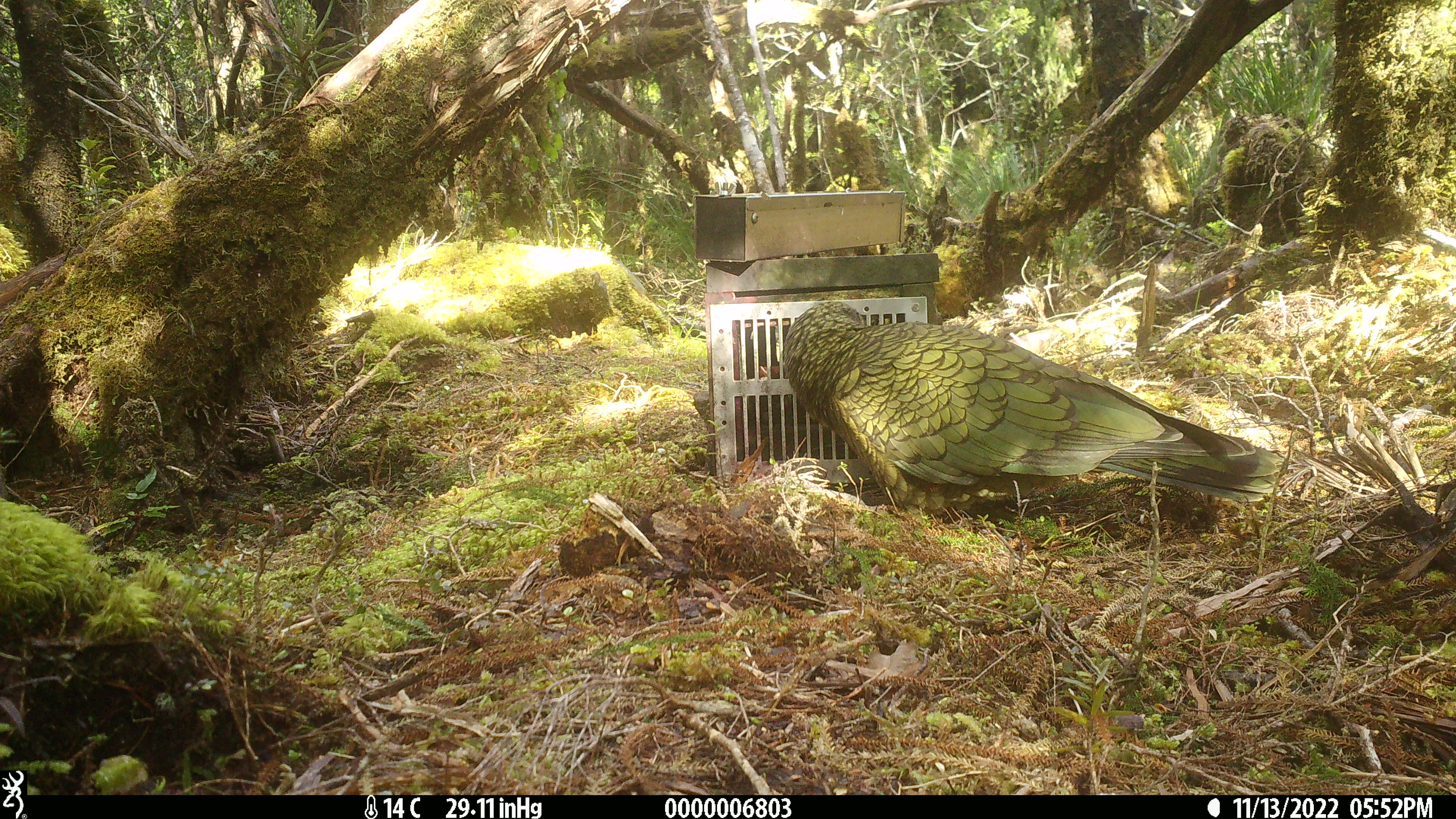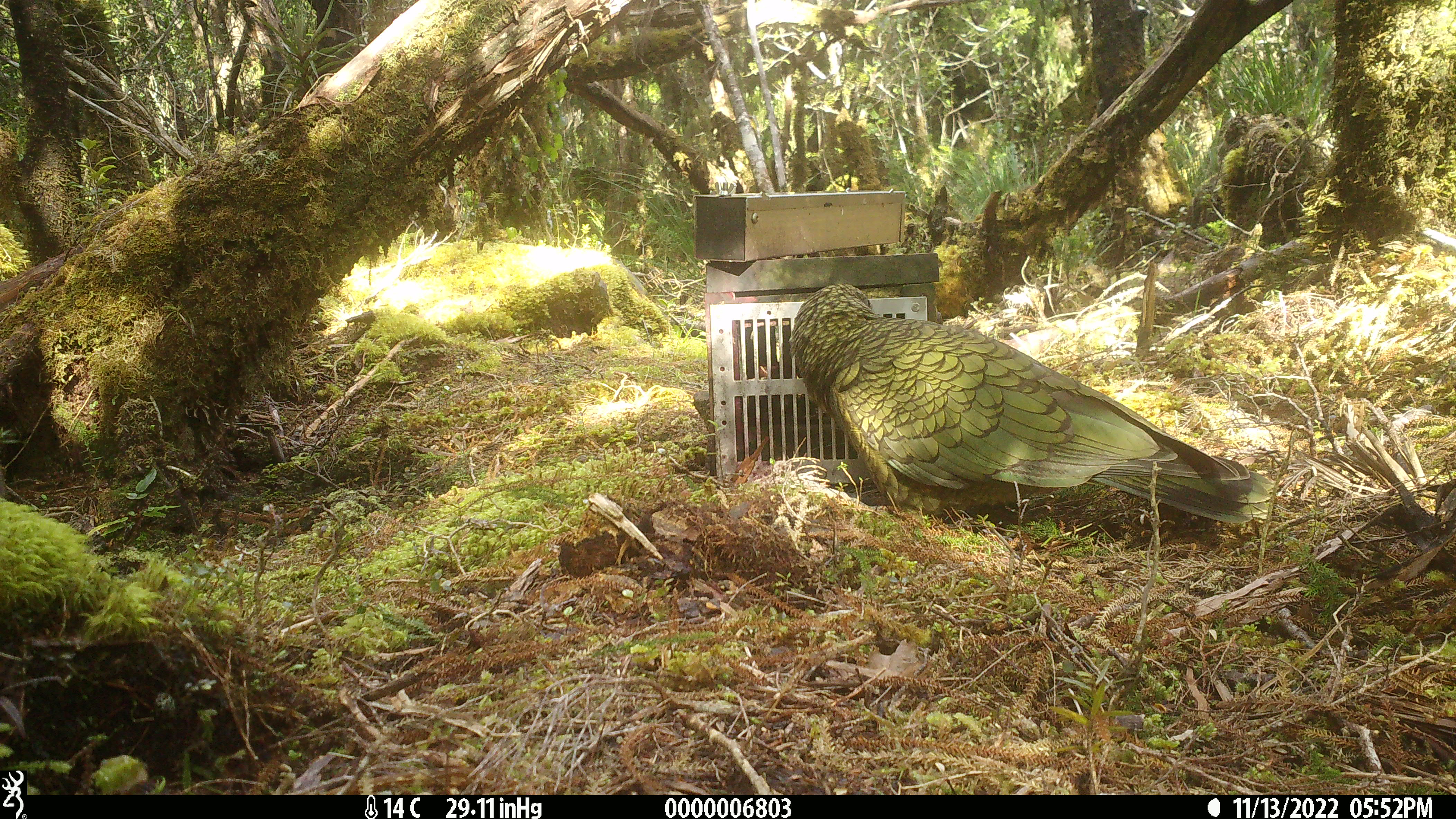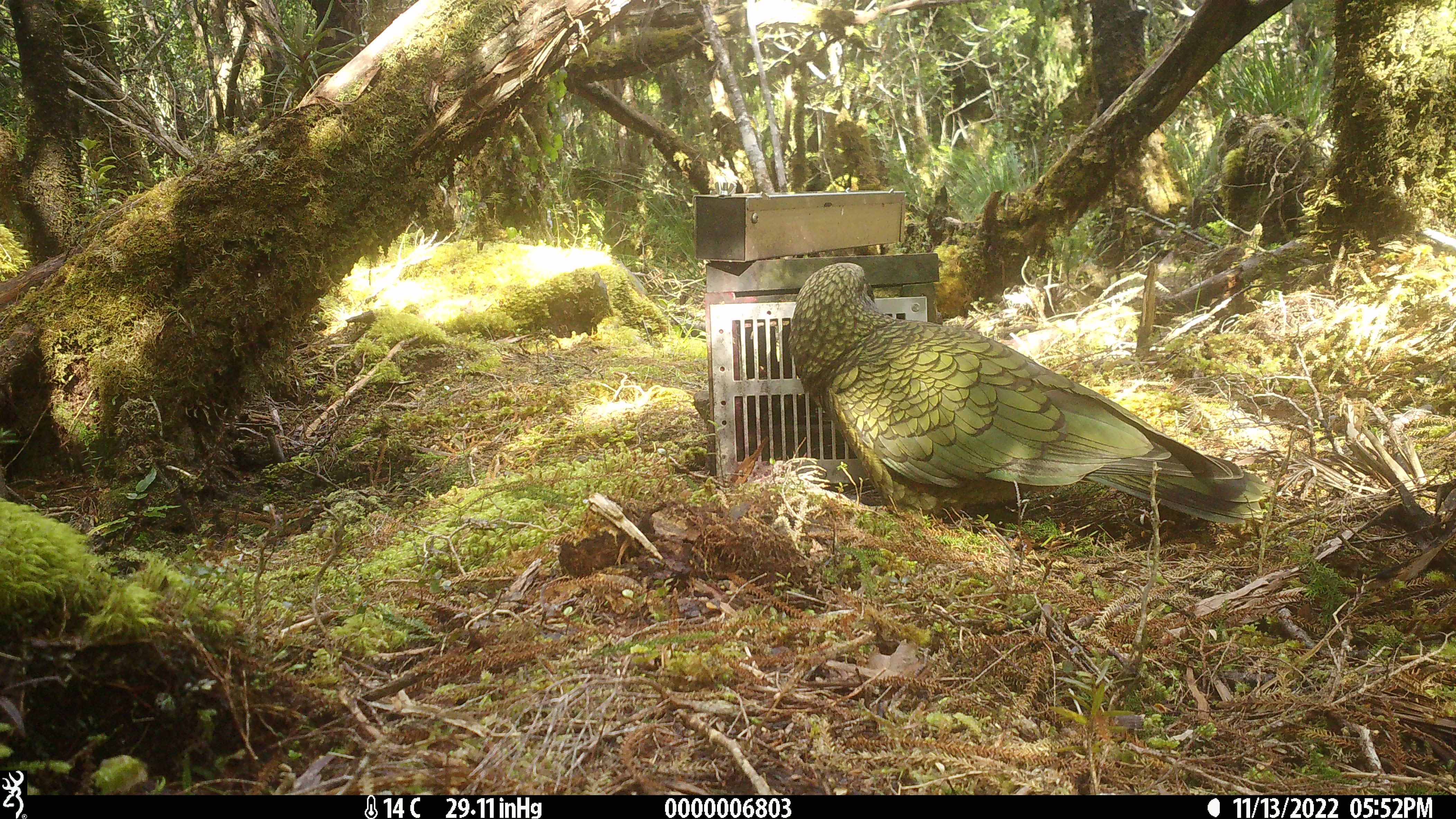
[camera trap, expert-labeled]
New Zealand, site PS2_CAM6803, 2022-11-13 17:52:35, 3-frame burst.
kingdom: Animalia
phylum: Chordata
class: Aves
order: Psittaciformes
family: Strigopidae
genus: Nestor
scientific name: Nestor notabilis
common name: kea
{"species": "kea (Nestor notabilis)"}